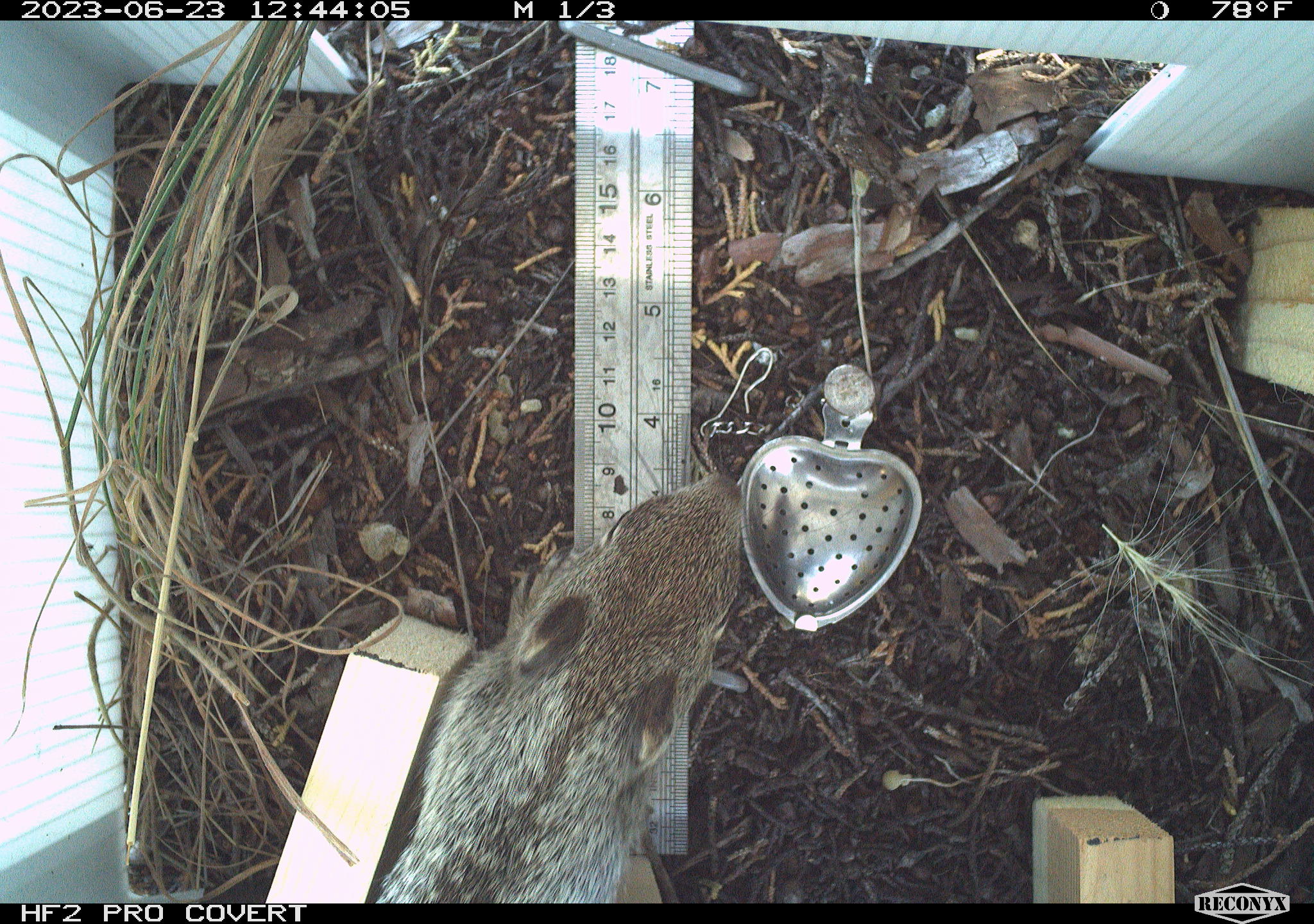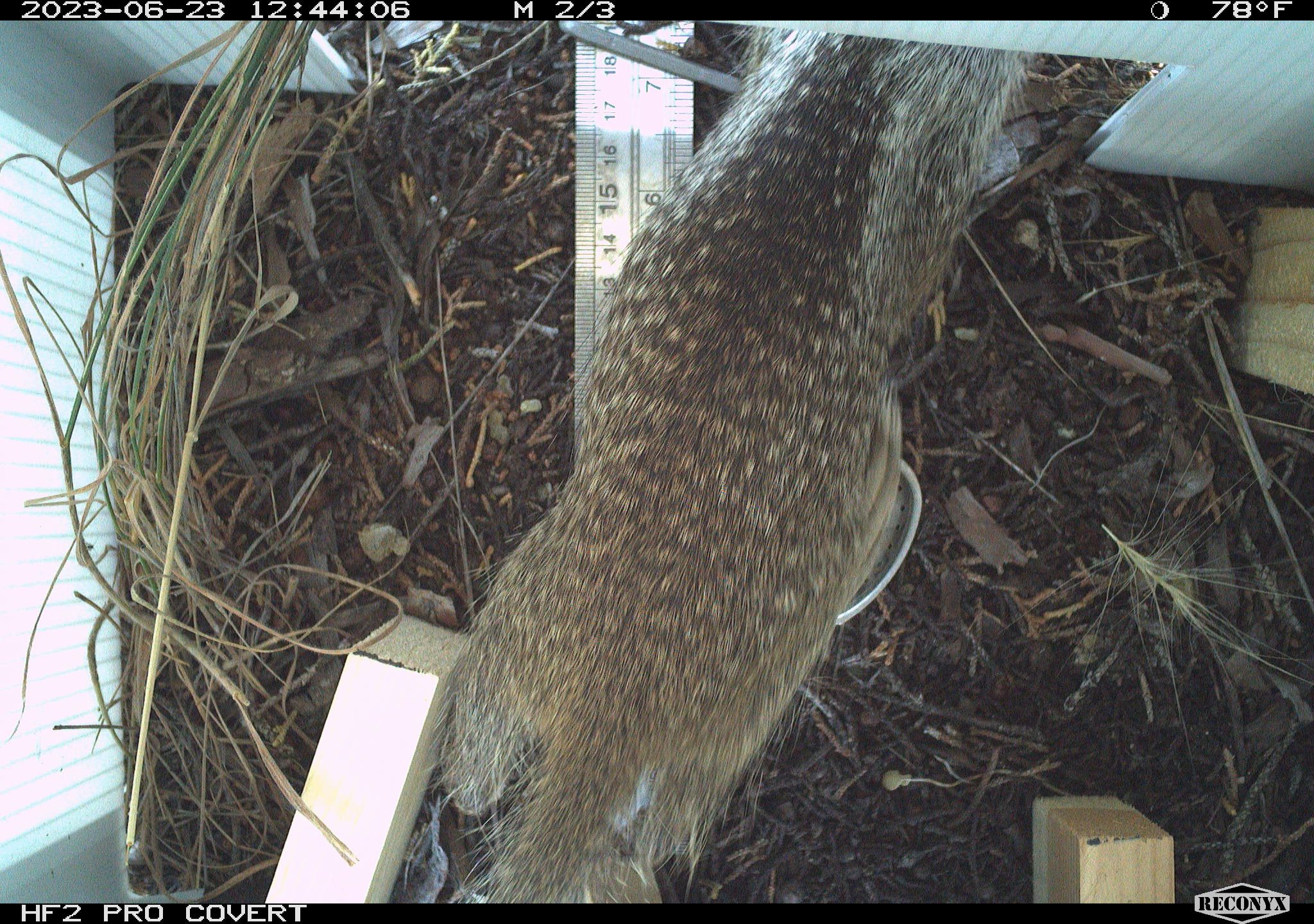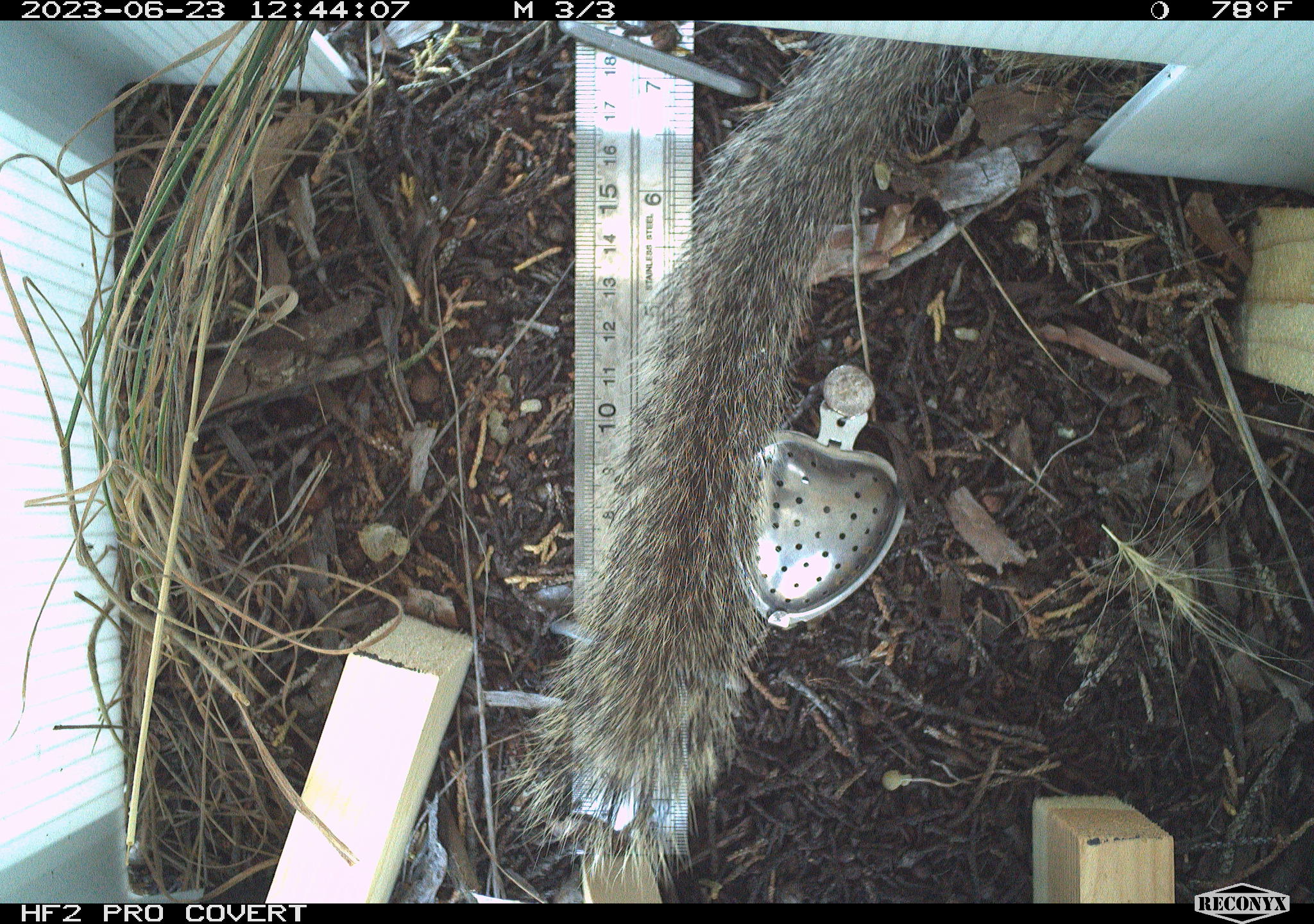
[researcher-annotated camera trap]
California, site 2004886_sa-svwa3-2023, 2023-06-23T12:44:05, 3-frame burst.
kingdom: Animalia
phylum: Chordata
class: Mammalia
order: Rodentia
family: Sciuridae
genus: Otospermophilus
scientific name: Otospermophilus beecheyi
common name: california ground squirrel